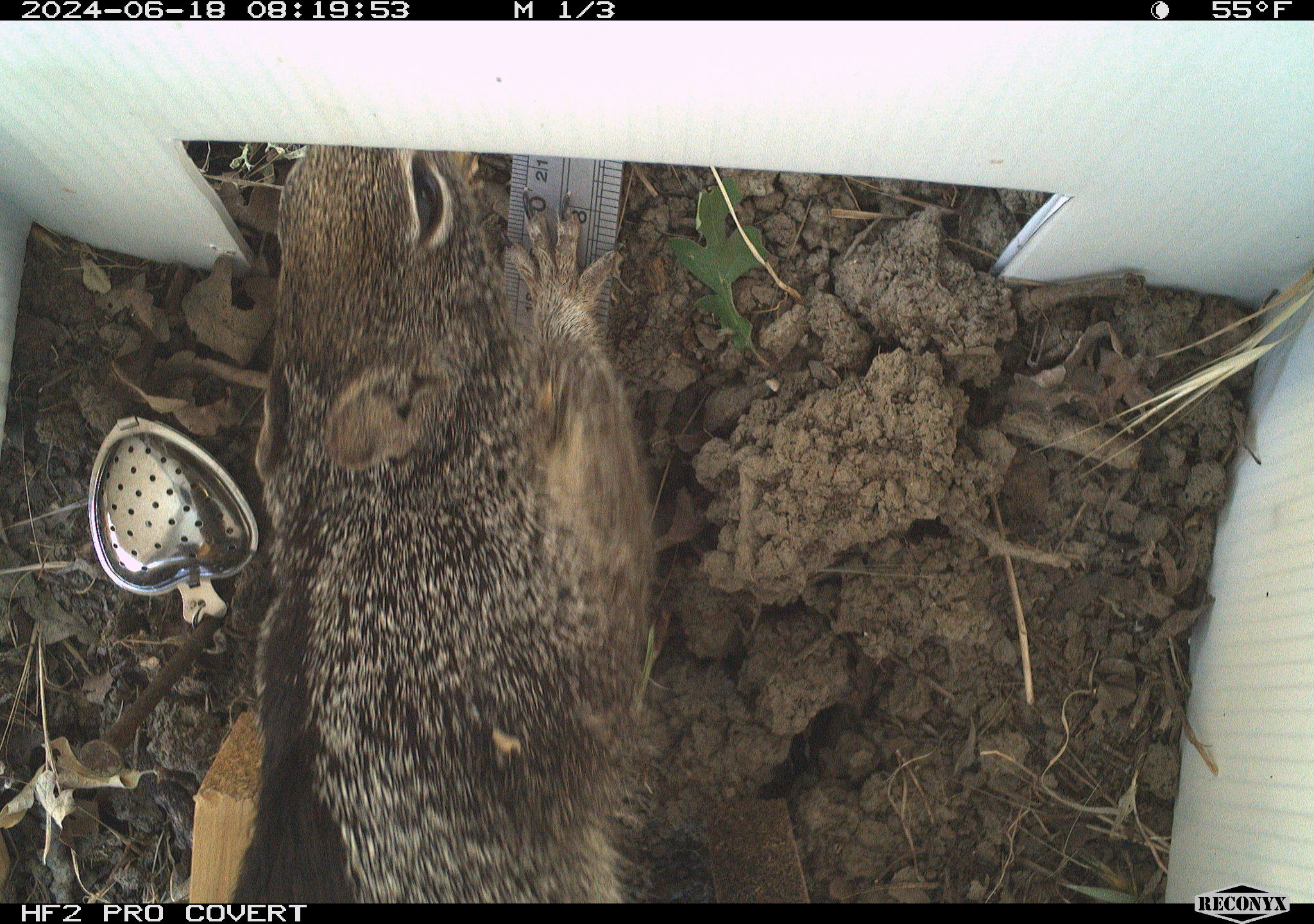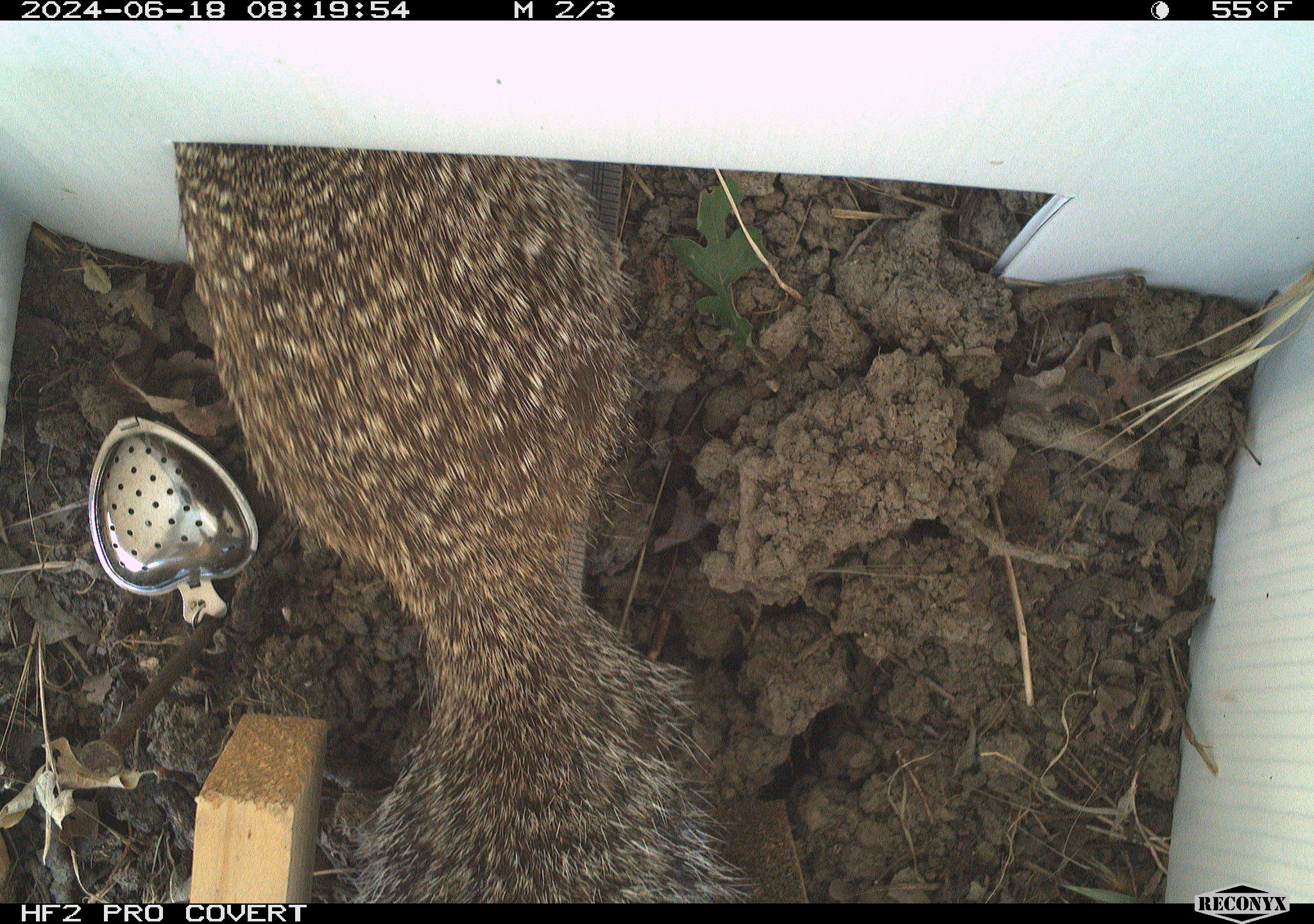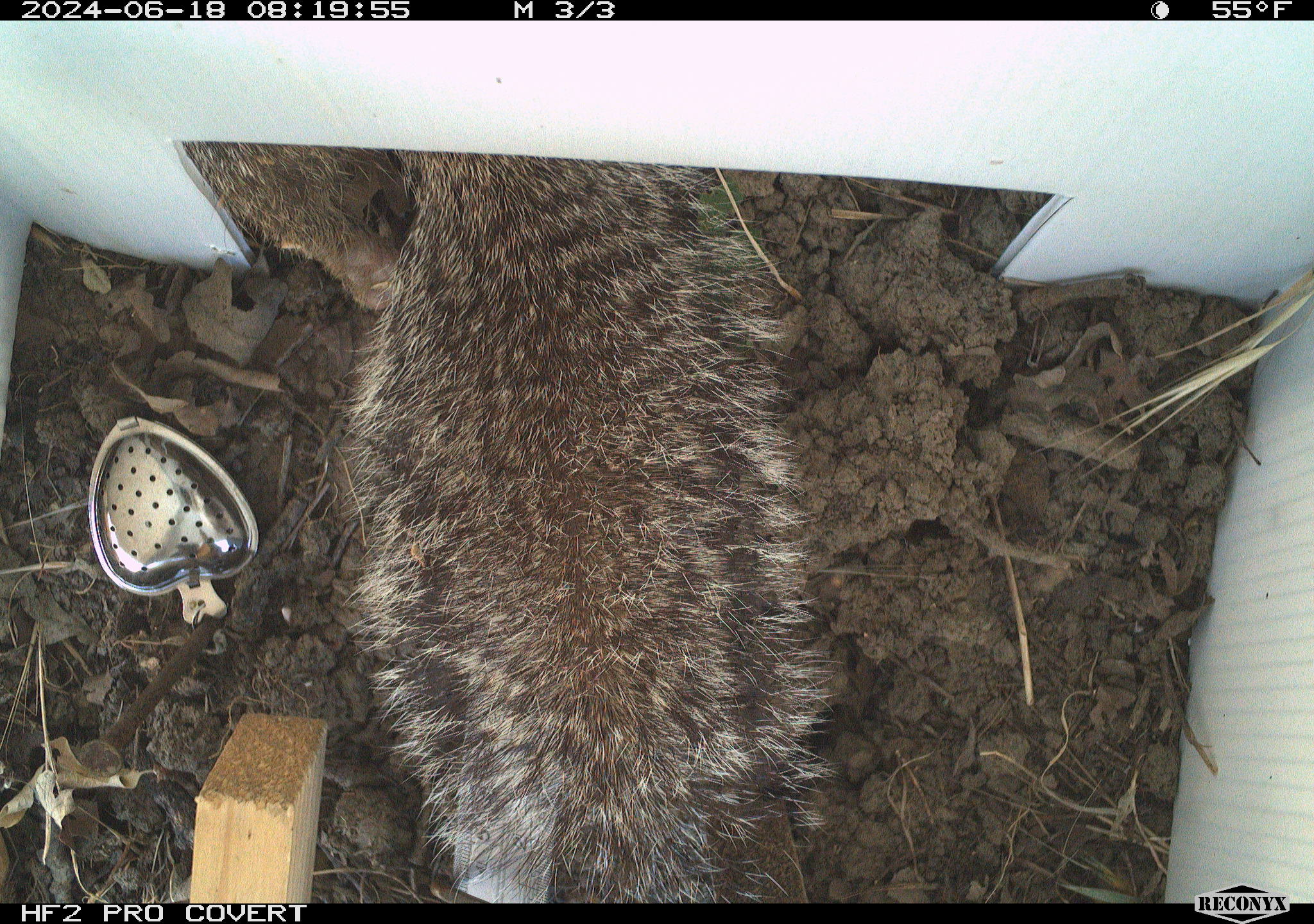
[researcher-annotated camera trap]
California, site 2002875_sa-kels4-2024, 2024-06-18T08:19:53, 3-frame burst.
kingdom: Animalia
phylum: Chordata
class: Mammalia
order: Rodentia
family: Sciuridae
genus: Otospermophilus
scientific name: Otospermophilus beecheyi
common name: california ground squirrel